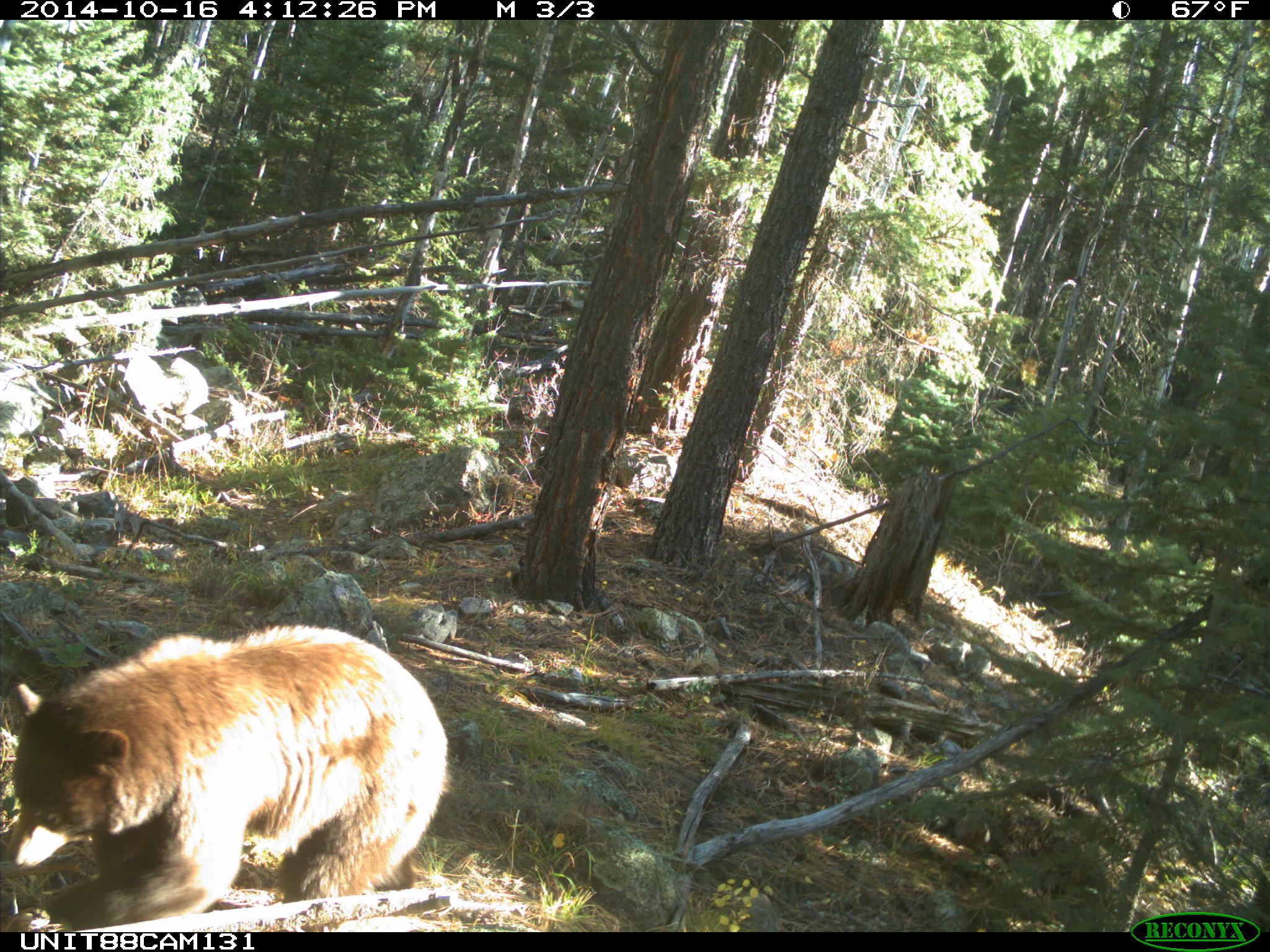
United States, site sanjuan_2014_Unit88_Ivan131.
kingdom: Animalia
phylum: Chordata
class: Mammalia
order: Carnivora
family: Ursidae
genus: Ursus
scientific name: Ursus americanus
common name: american black bear